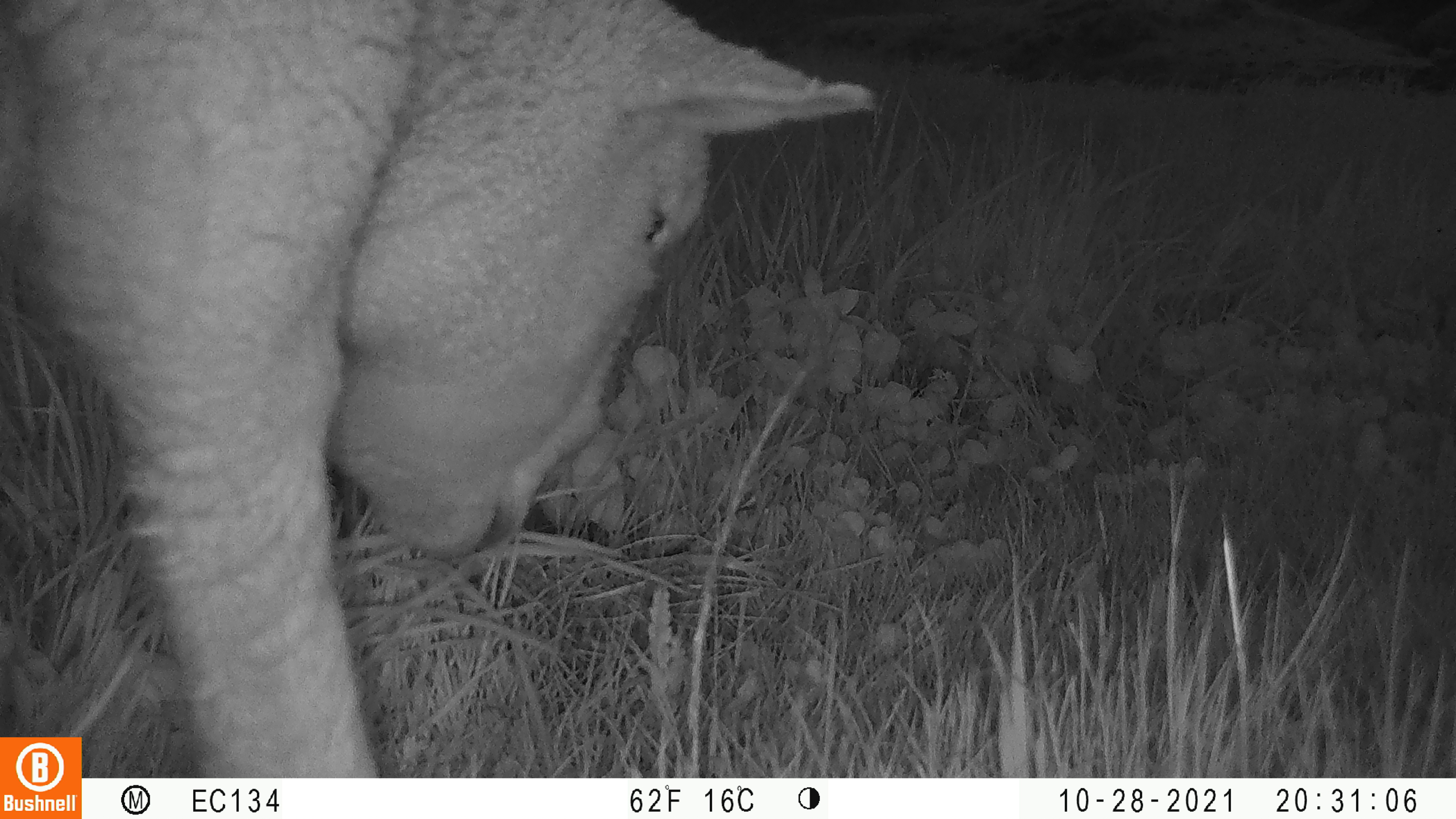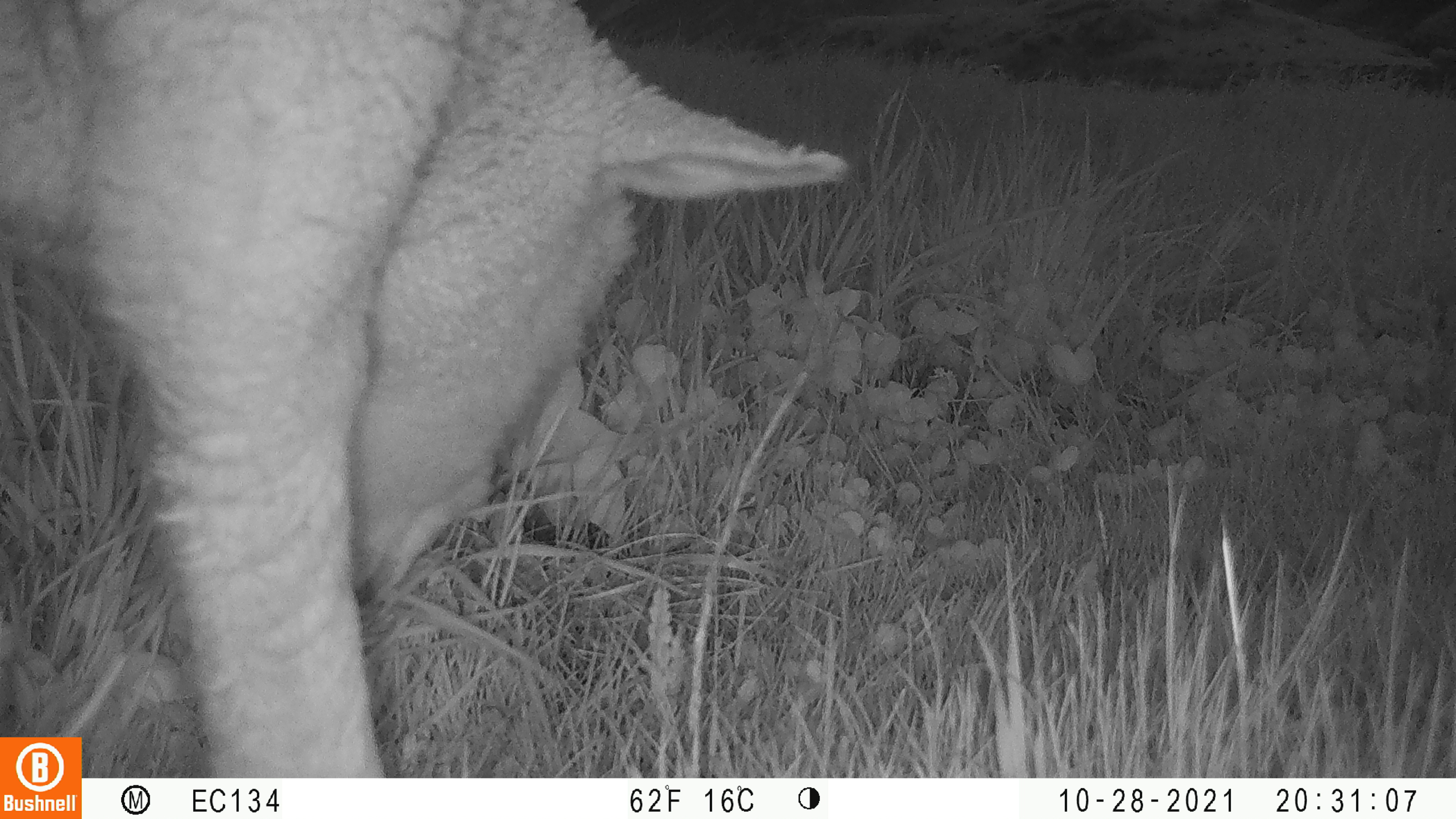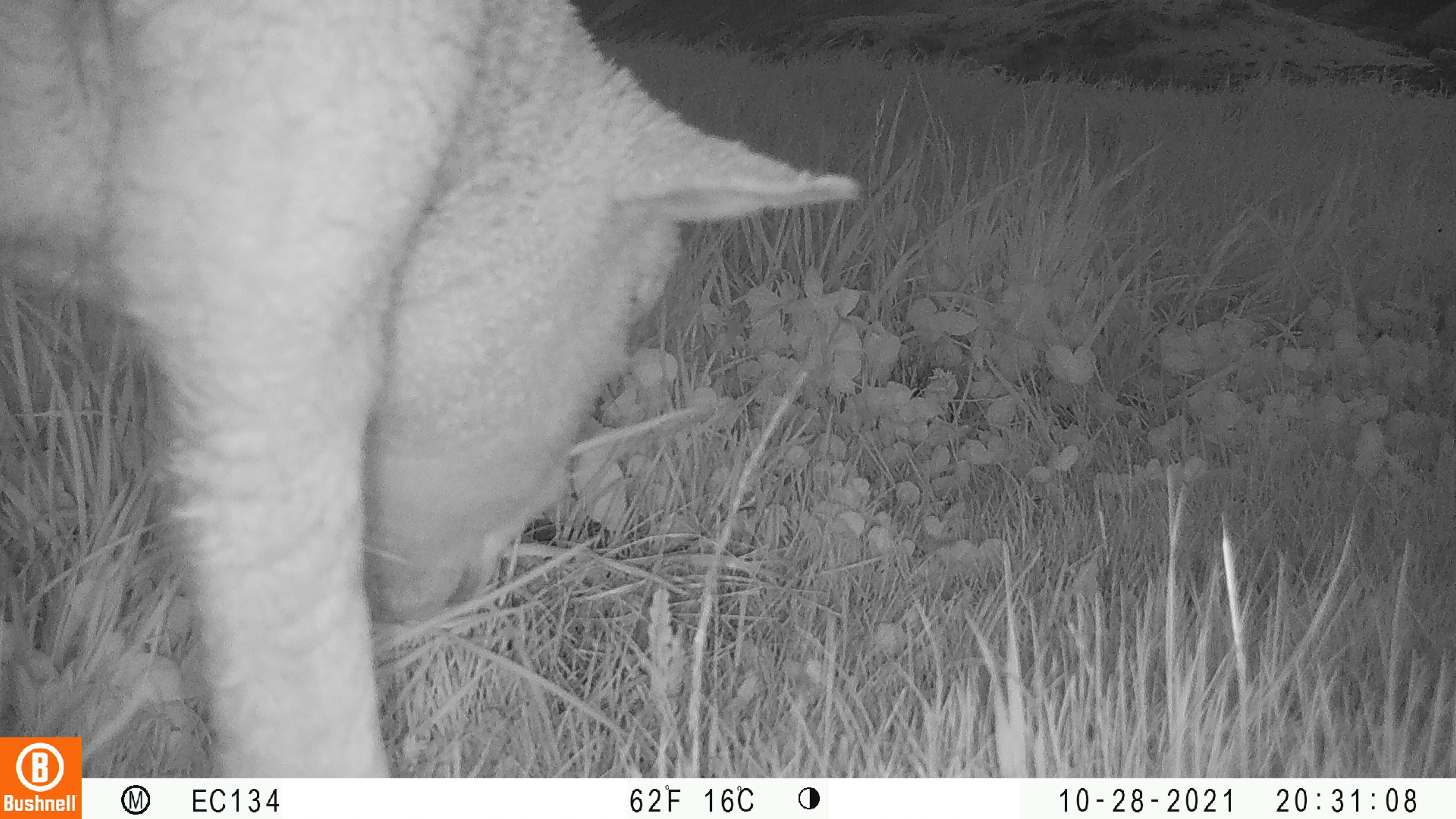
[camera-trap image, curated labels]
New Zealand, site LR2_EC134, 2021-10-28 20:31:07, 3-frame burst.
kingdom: Animalia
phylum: Chordata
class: Mammalia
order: Artiodactyla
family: Bovidae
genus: Bos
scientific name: Bos taurus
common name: domestic cow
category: cow